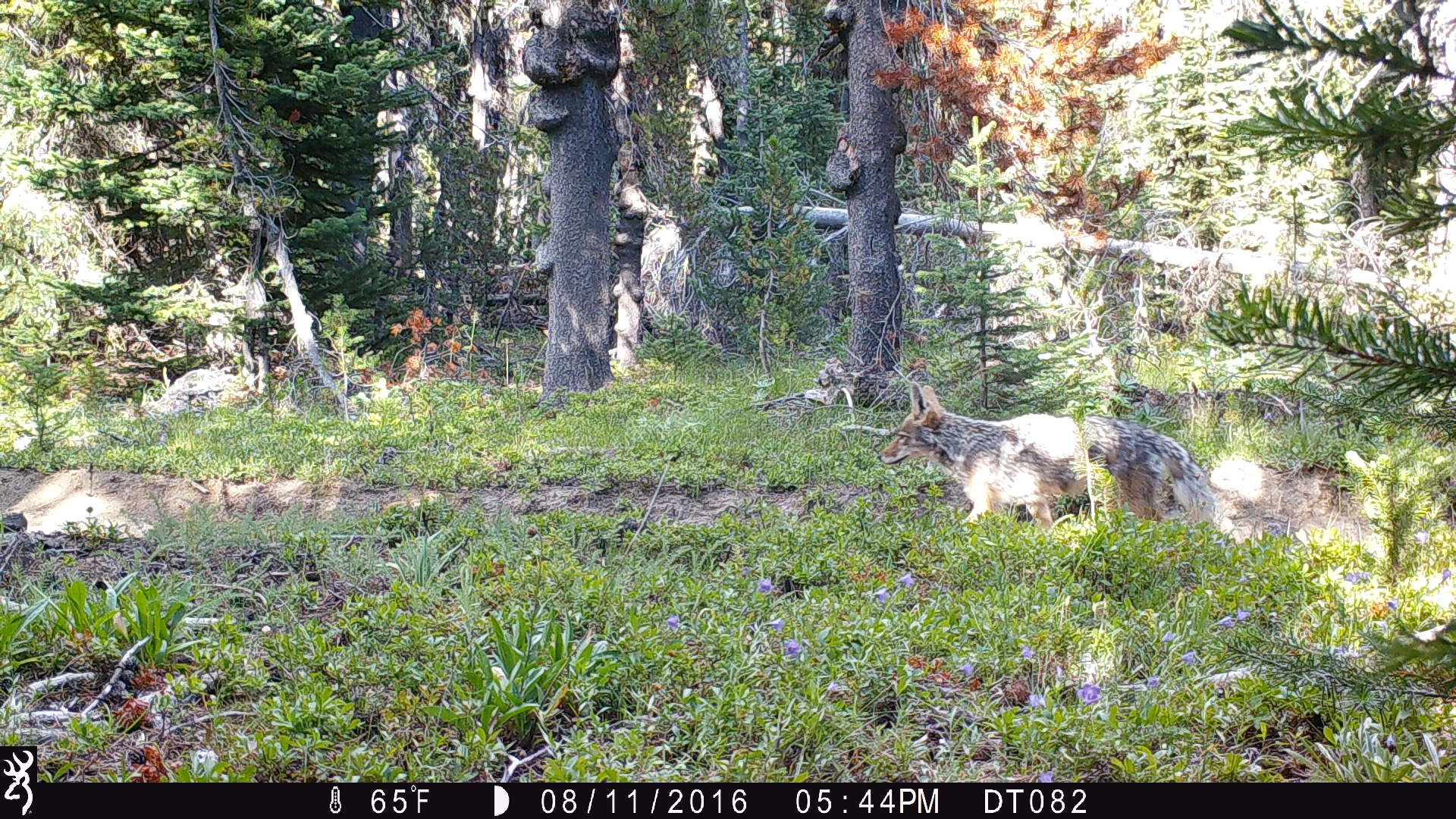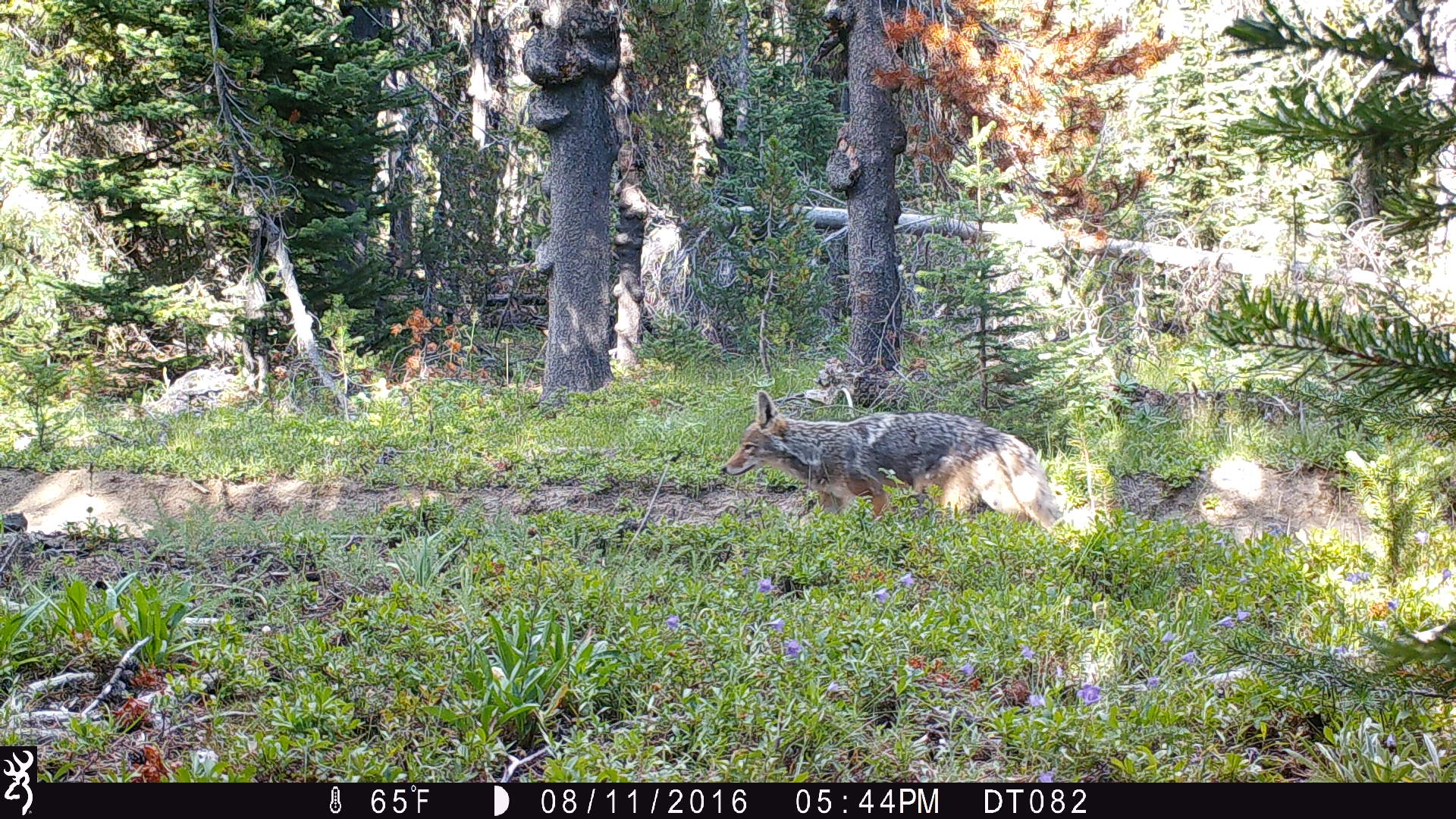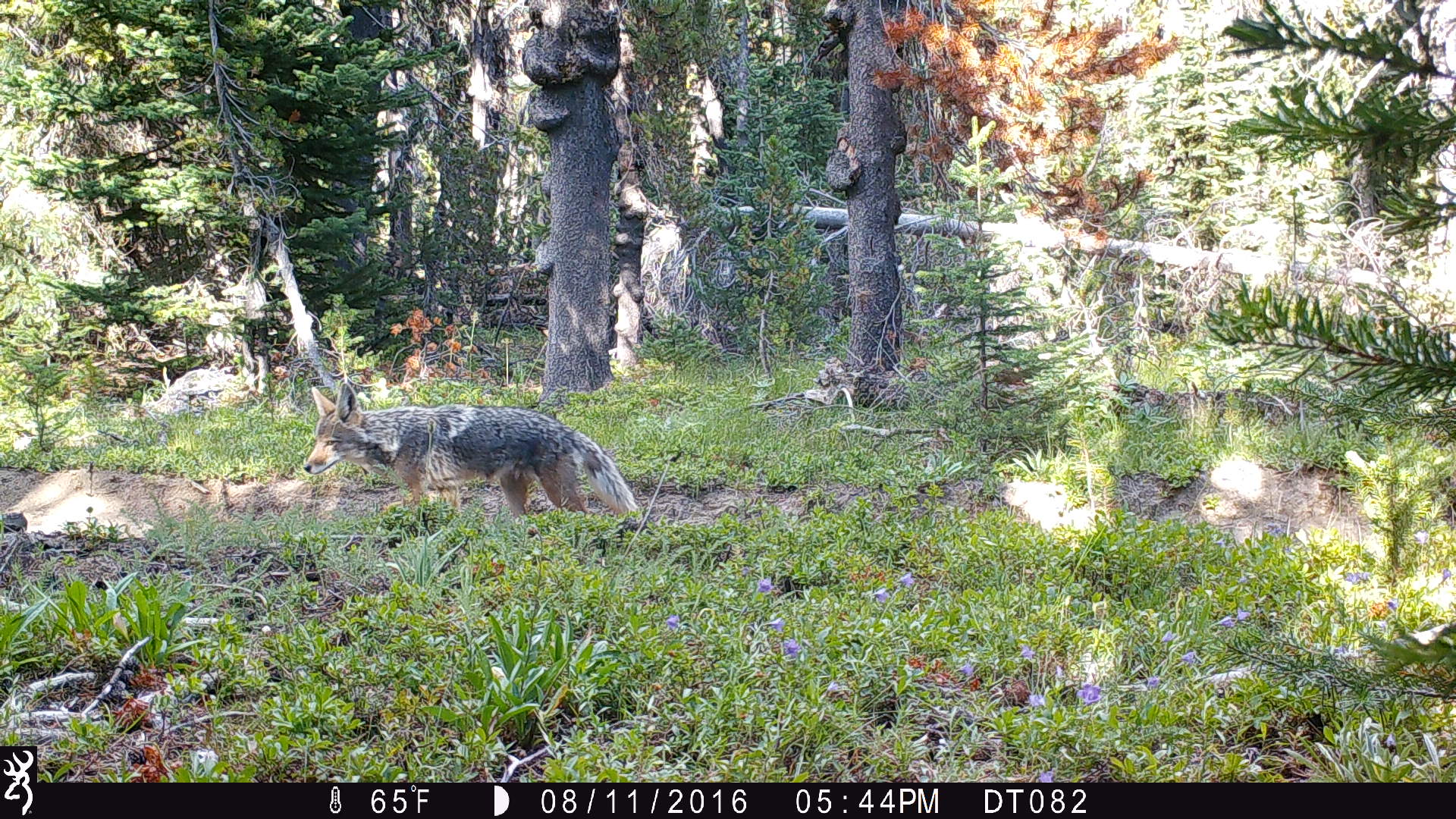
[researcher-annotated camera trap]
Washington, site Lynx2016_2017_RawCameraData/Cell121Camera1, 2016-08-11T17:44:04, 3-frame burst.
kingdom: Animalia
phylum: Chordata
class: Mammalia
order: Carnivora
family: Canidae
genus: Canis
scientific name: Canis latrans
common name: coyote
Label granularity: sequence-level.